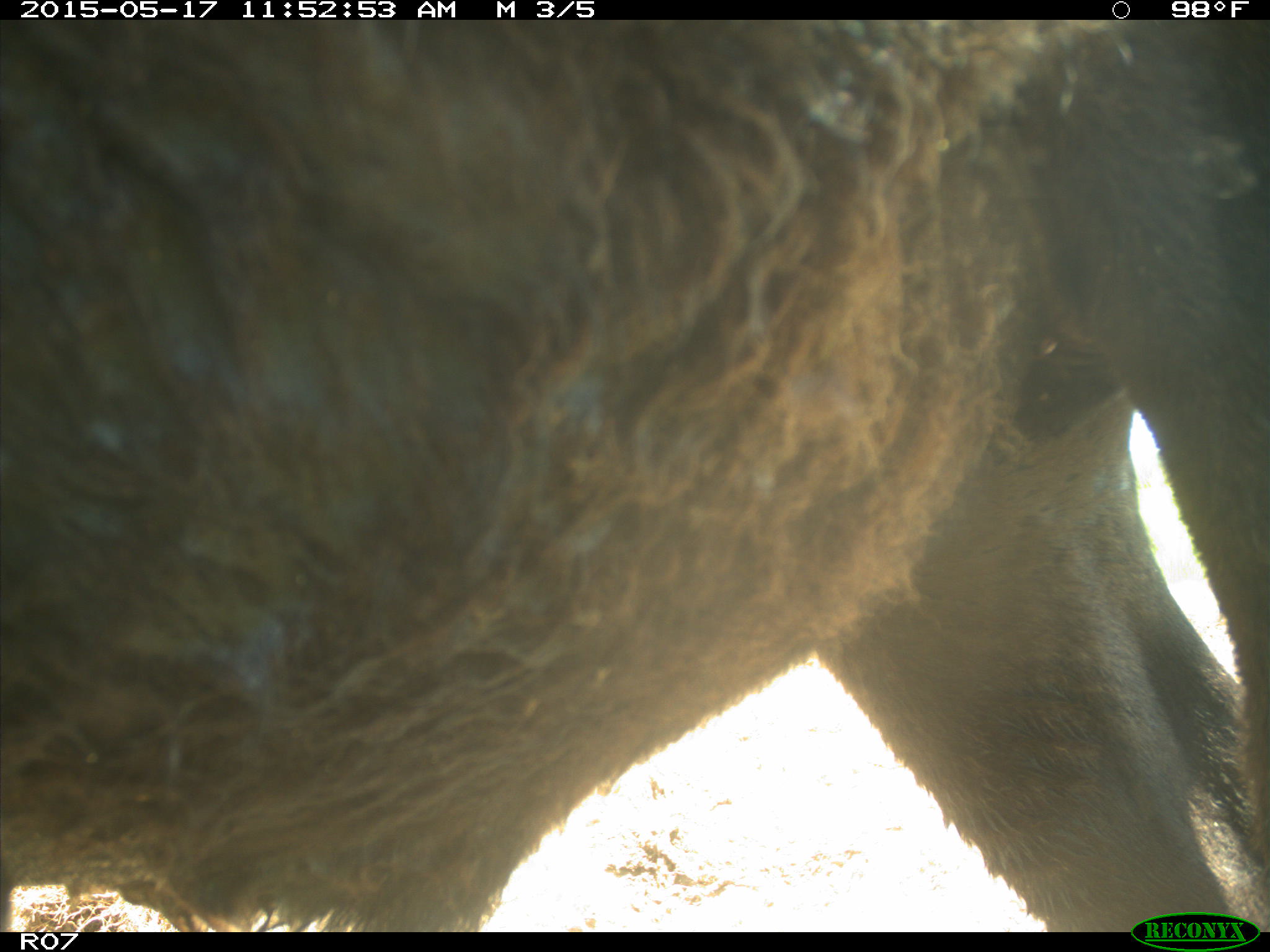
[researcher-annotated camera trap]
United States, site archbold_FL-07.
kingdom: Animalia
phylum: Chordata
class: Mammalia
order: Artiodactyla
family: Bovidae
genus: Bos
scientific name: Bos taurus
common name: domestic cow